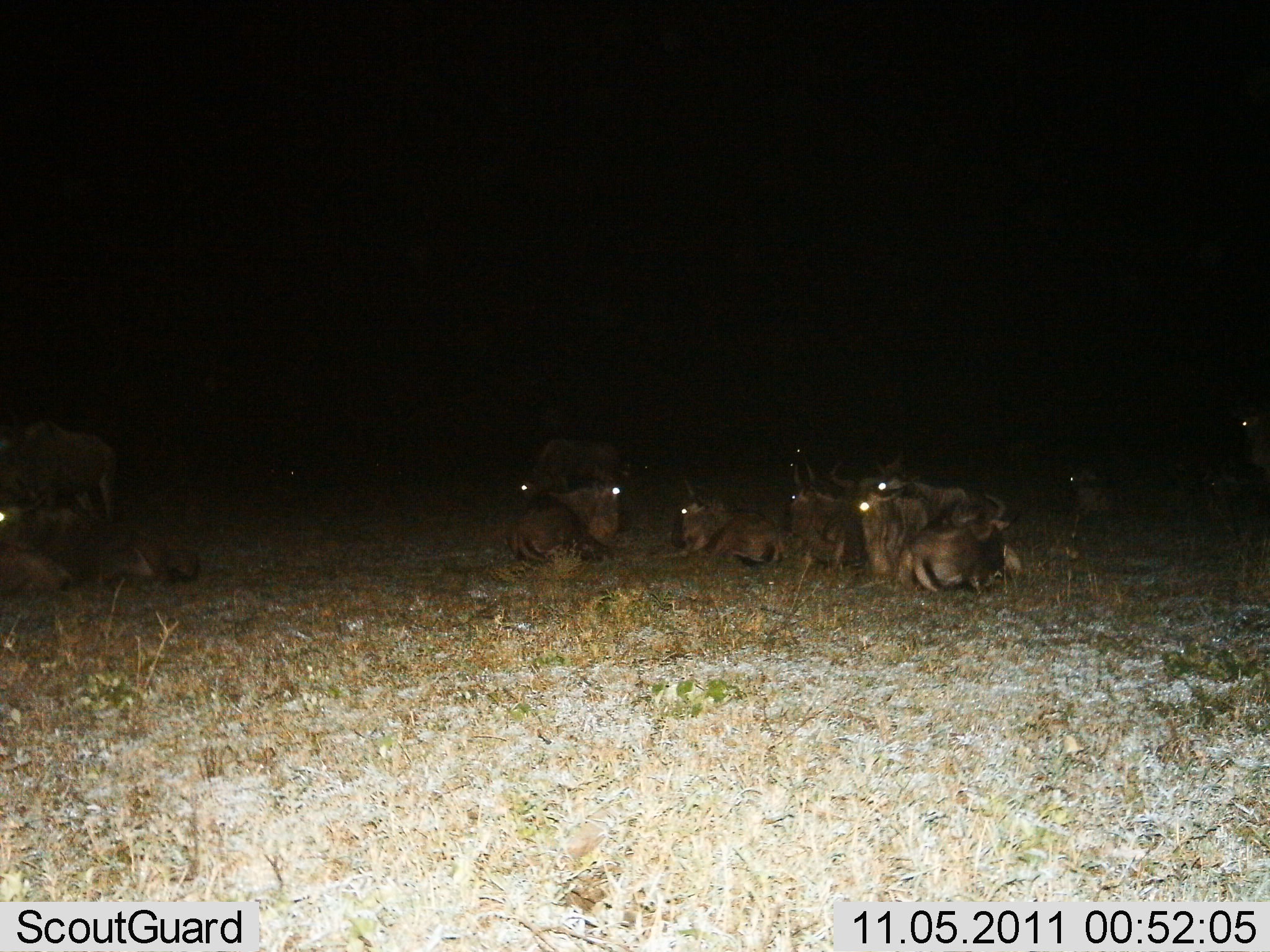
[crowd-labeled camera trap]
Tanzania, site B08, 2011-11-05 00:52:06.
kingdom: Animalia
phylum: Chordata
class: Mammalia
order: Artiodactyla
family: Bovidae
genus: Connochaetes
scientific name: Connochaetes taurinus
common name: blue wildebeest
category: wildebeest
Wildebeest (blue wildebeest) (Connochaetes taurinus), count 11-50. Behavior (volunteer vote fractions): standing 17%, resting 92%, moving 0%, interacting 8%. Young present (vote fraction): 8%. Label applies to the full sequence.